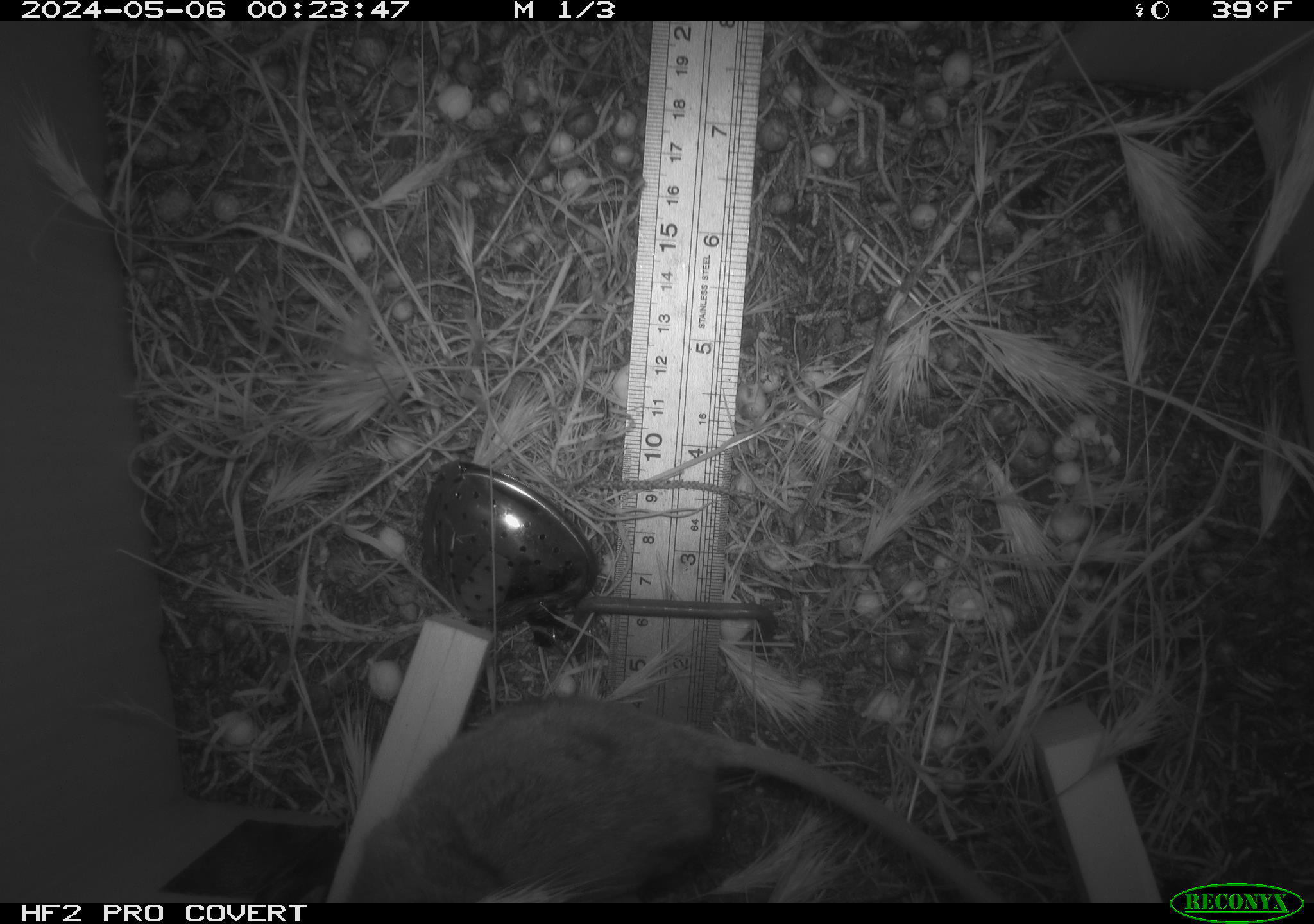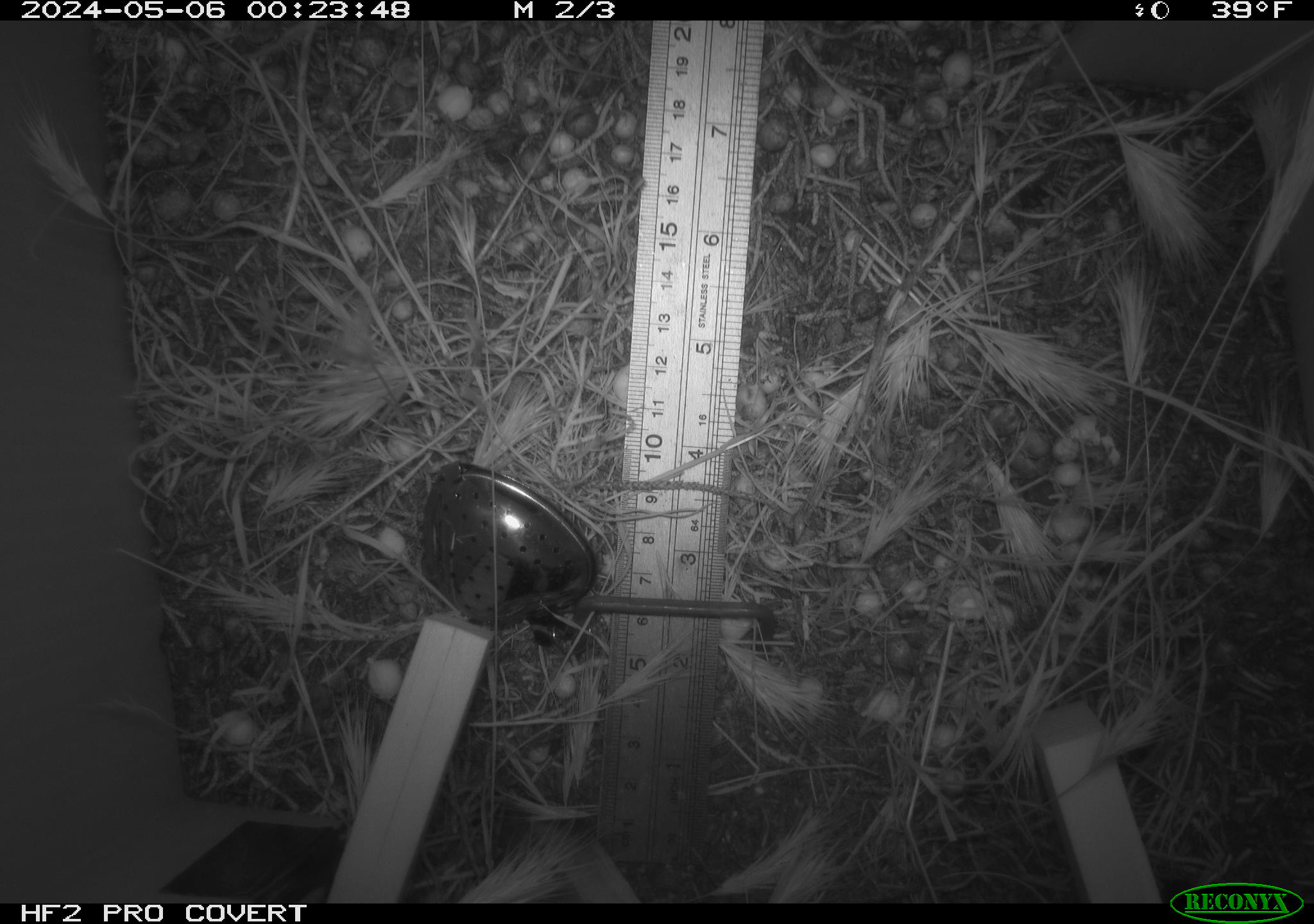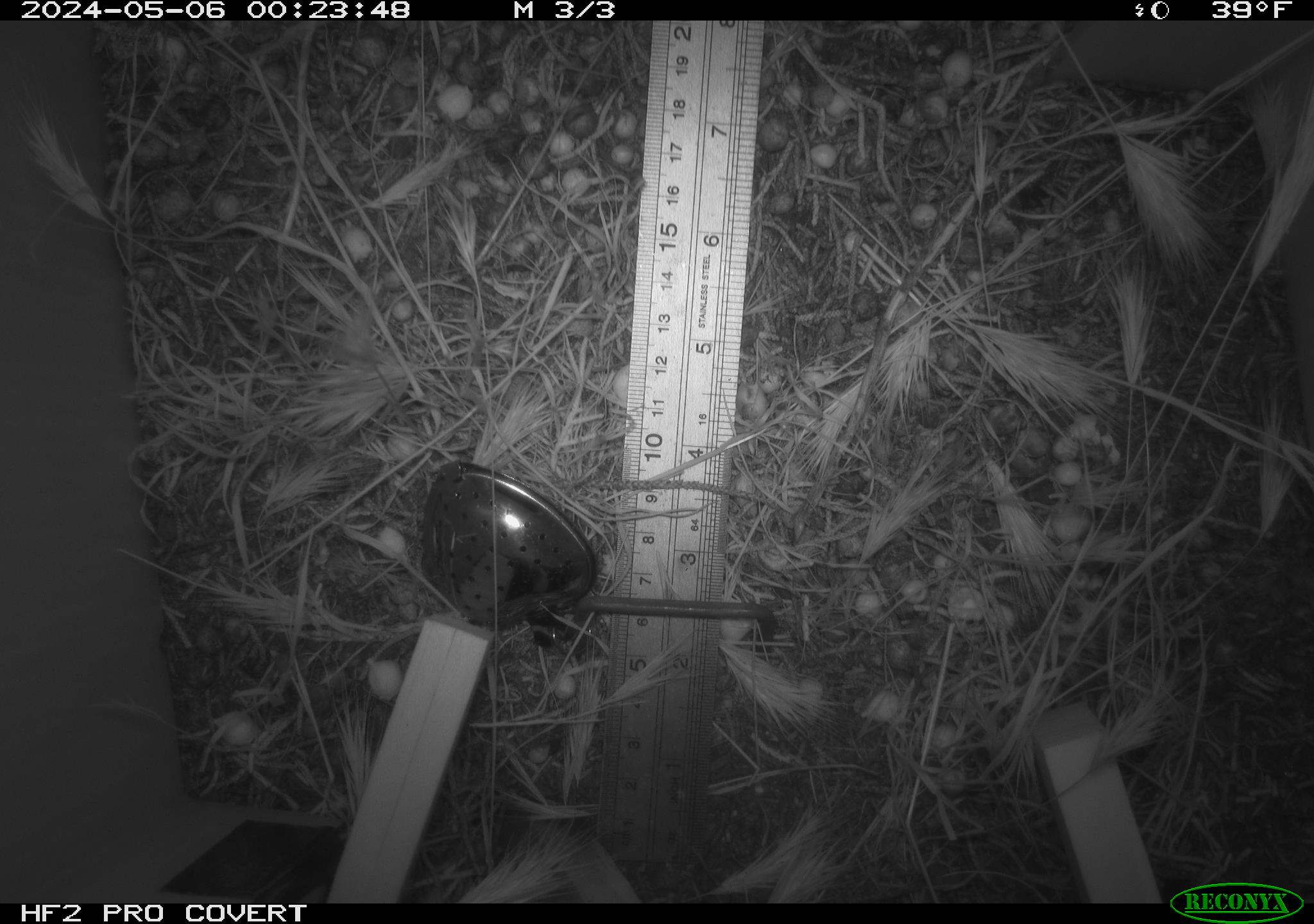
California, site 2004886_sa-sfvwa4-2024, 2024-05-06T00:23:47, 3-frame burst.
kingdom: Animalia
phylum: Chordata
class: Mammalia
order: Rodentia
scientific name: Rodentia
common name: mouse species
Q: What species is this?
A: Mouse species (Rodentia).